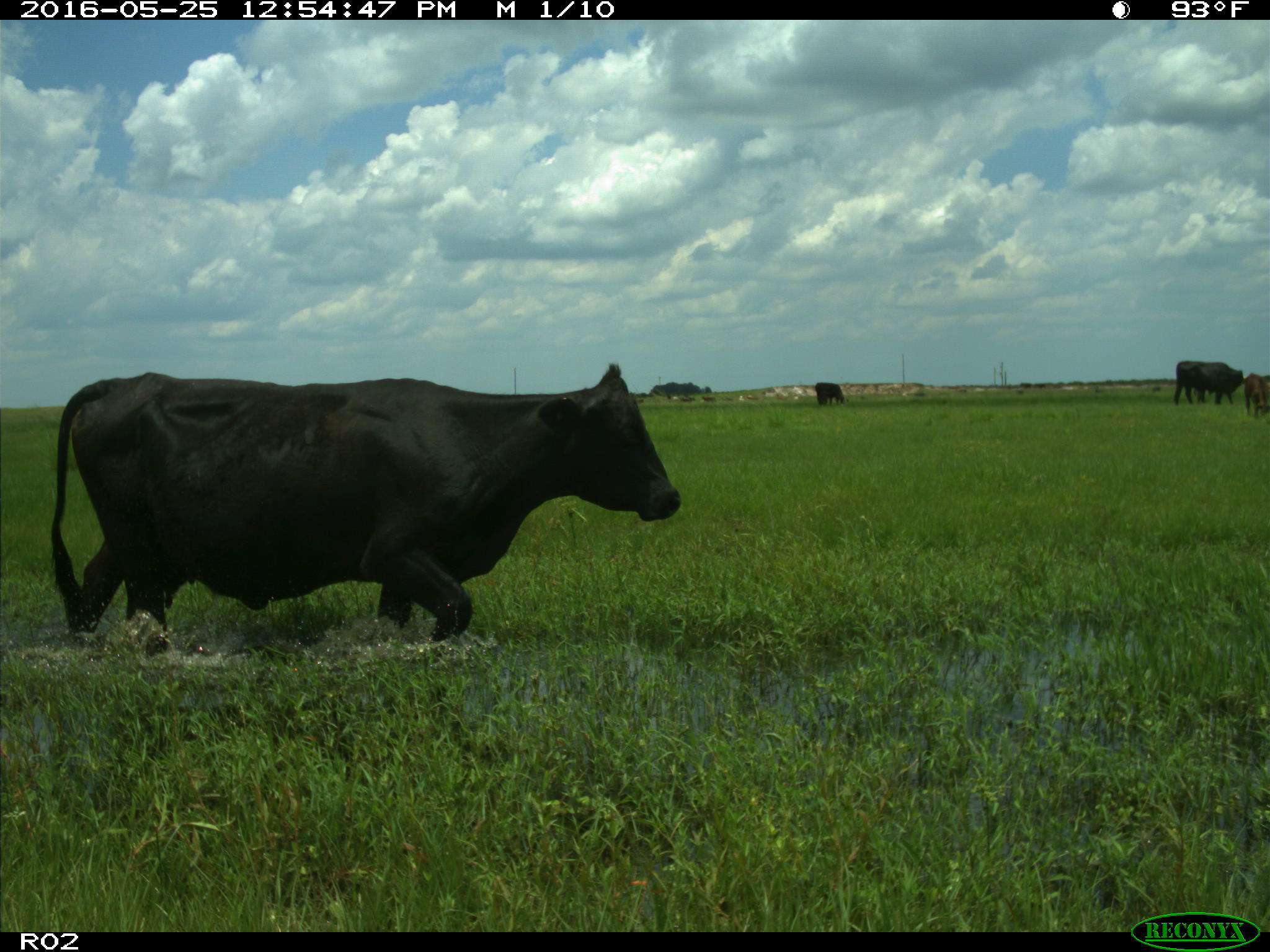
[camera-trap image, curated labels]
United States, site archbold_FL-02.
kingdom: Animalia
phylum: Chordata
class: Mammalia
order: Artiodactyla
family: Bovidae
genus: Bos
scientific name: Bos taurus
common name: domestic cow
Bos taurus (domestic cow).